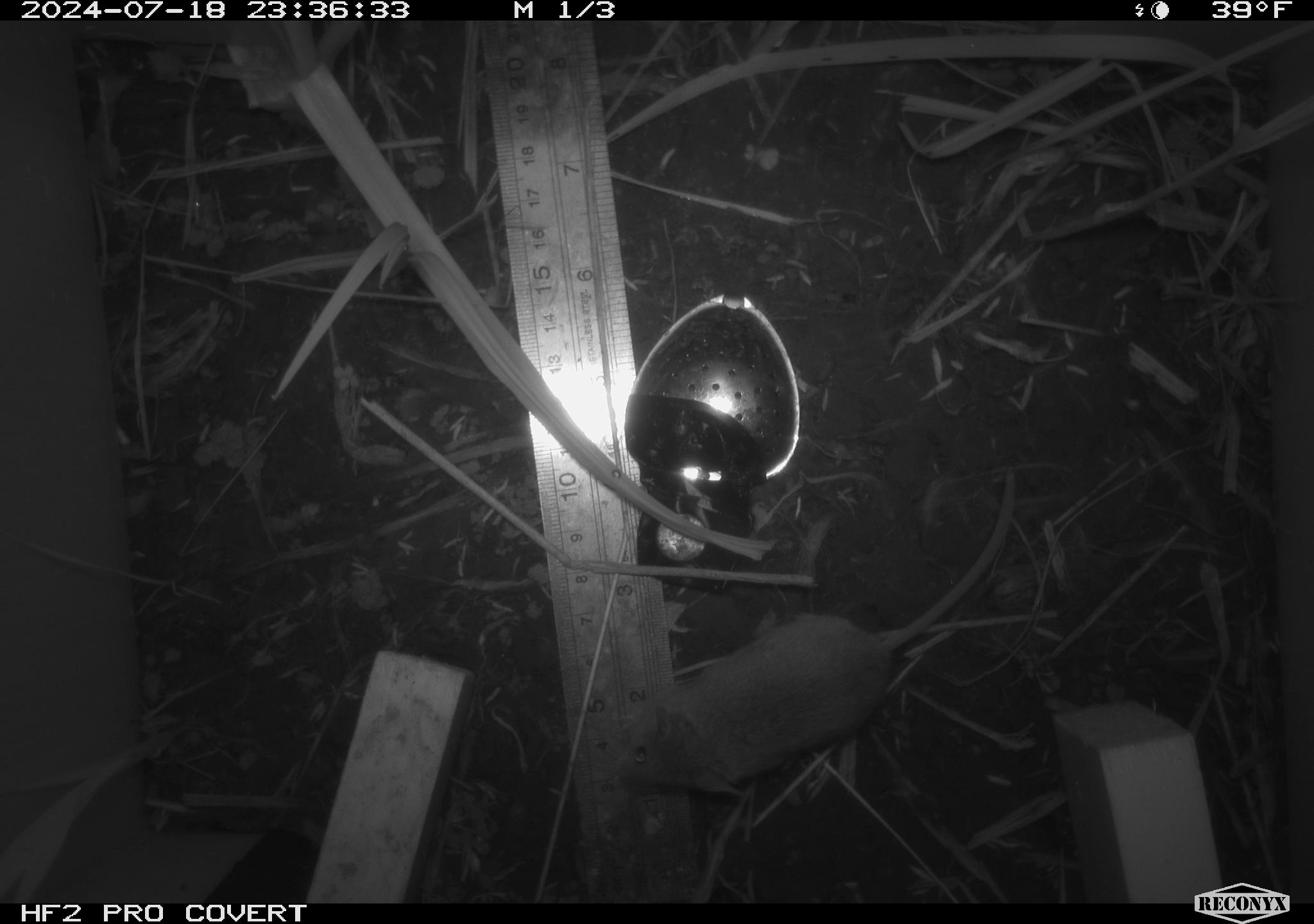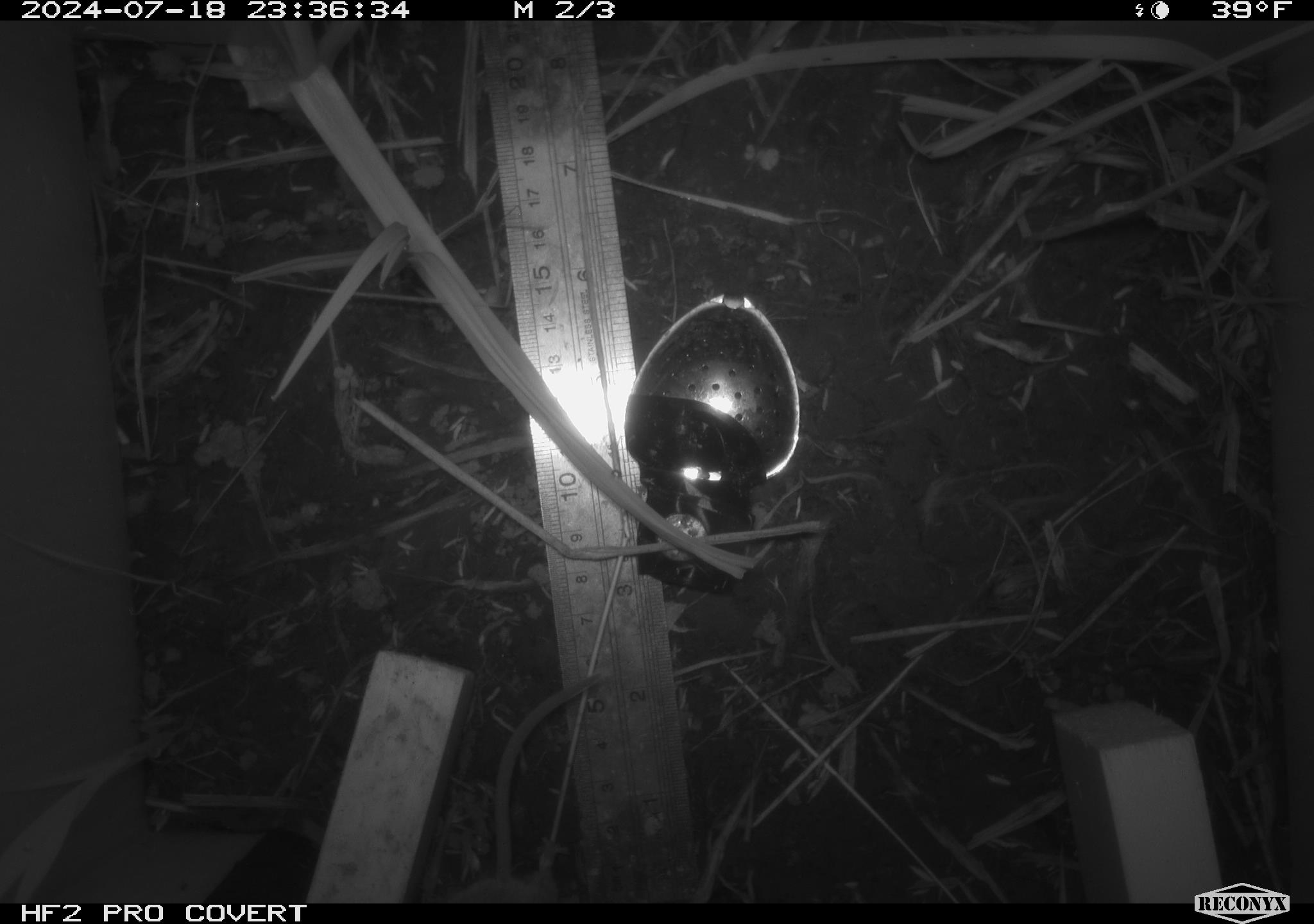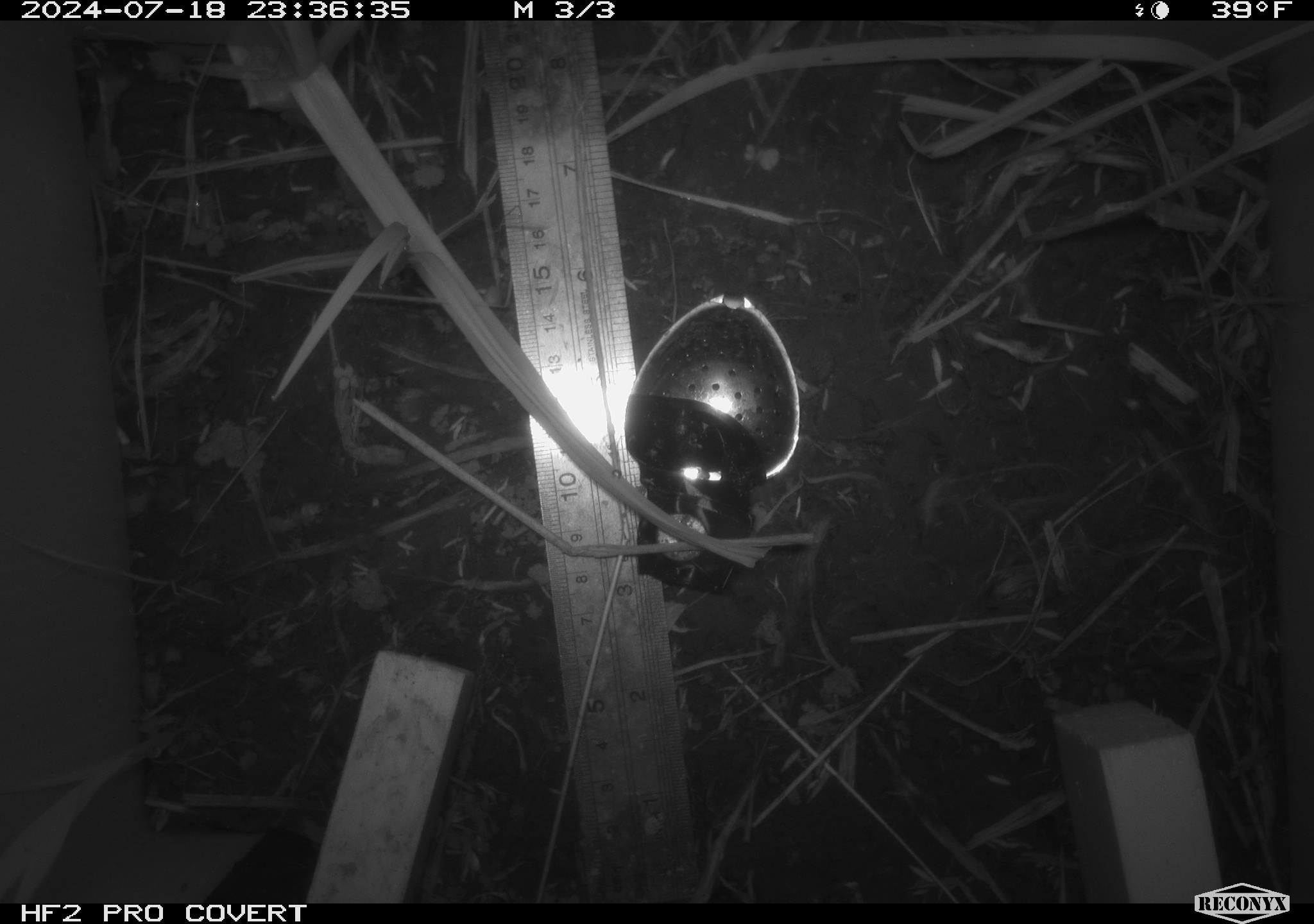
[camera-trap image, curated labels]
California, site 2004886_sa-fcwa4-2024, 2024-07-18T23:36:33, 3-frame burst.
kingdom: Animalia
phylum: Chordata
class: Mammalia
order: Rodentia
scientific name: Rodentia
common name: rodent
Rodent (Rodentia).